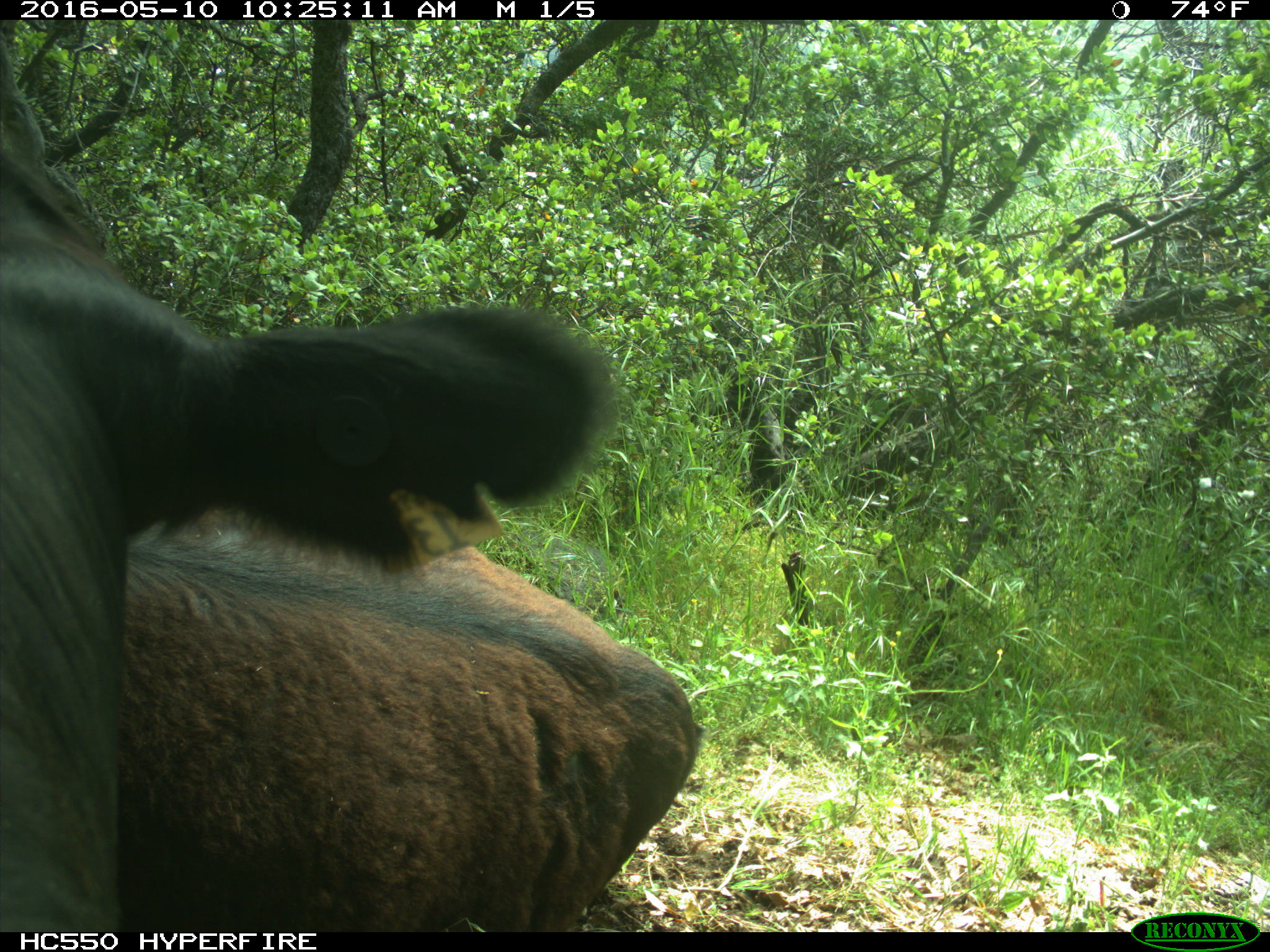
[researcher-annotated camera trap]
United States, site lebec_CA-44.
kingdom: Animalia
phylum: Chordata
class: Mammalia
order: Artiodactyla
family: Bovidae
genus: Bos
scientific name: Bos taurus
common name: domestic cow